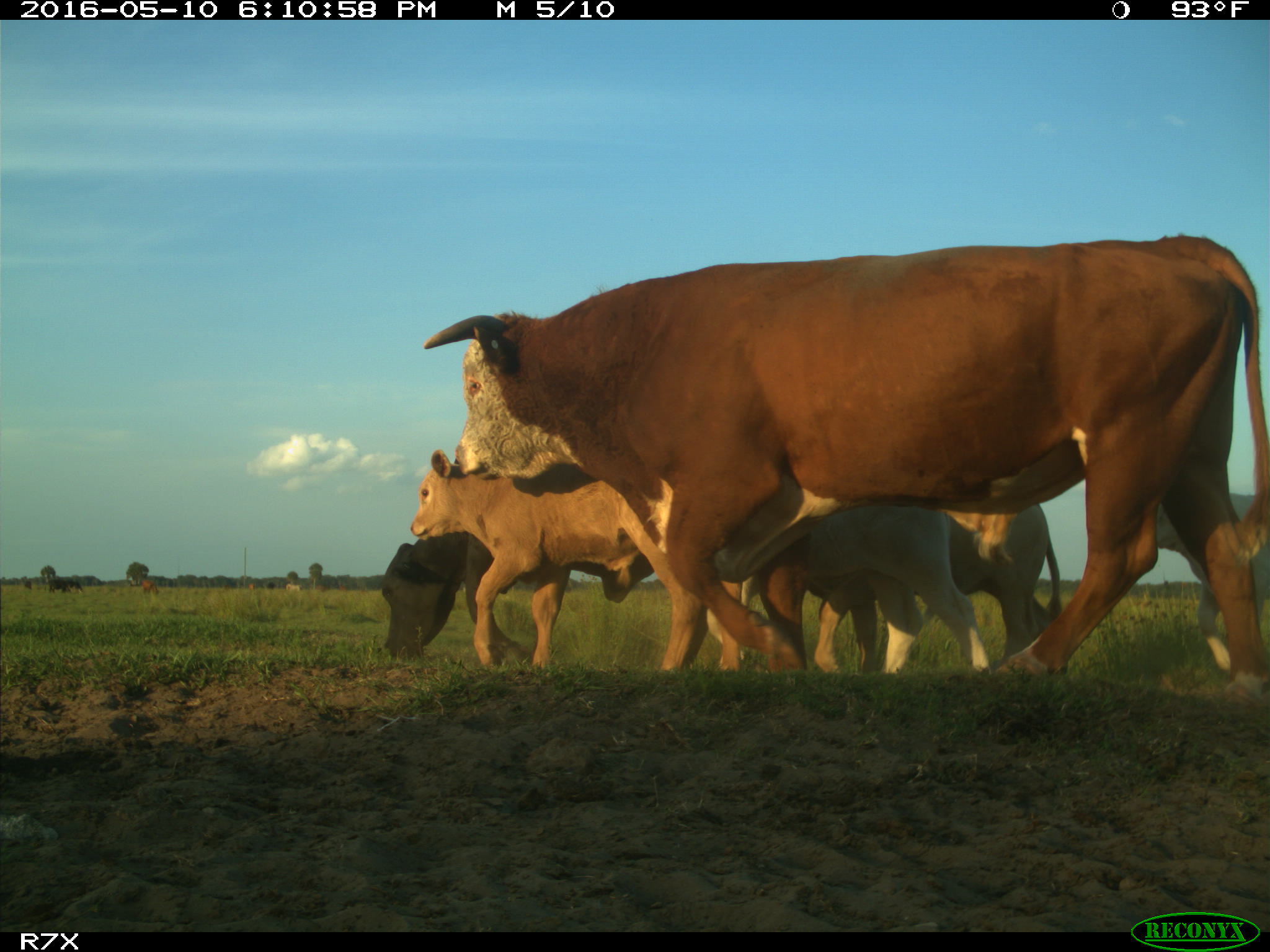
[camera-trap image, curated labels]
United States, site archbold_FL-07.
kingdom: Animalia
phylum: Chordata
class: Mammalia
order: Artiodactyla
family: Bovidae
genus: Bos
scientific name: Bos taurus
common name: domestic cow